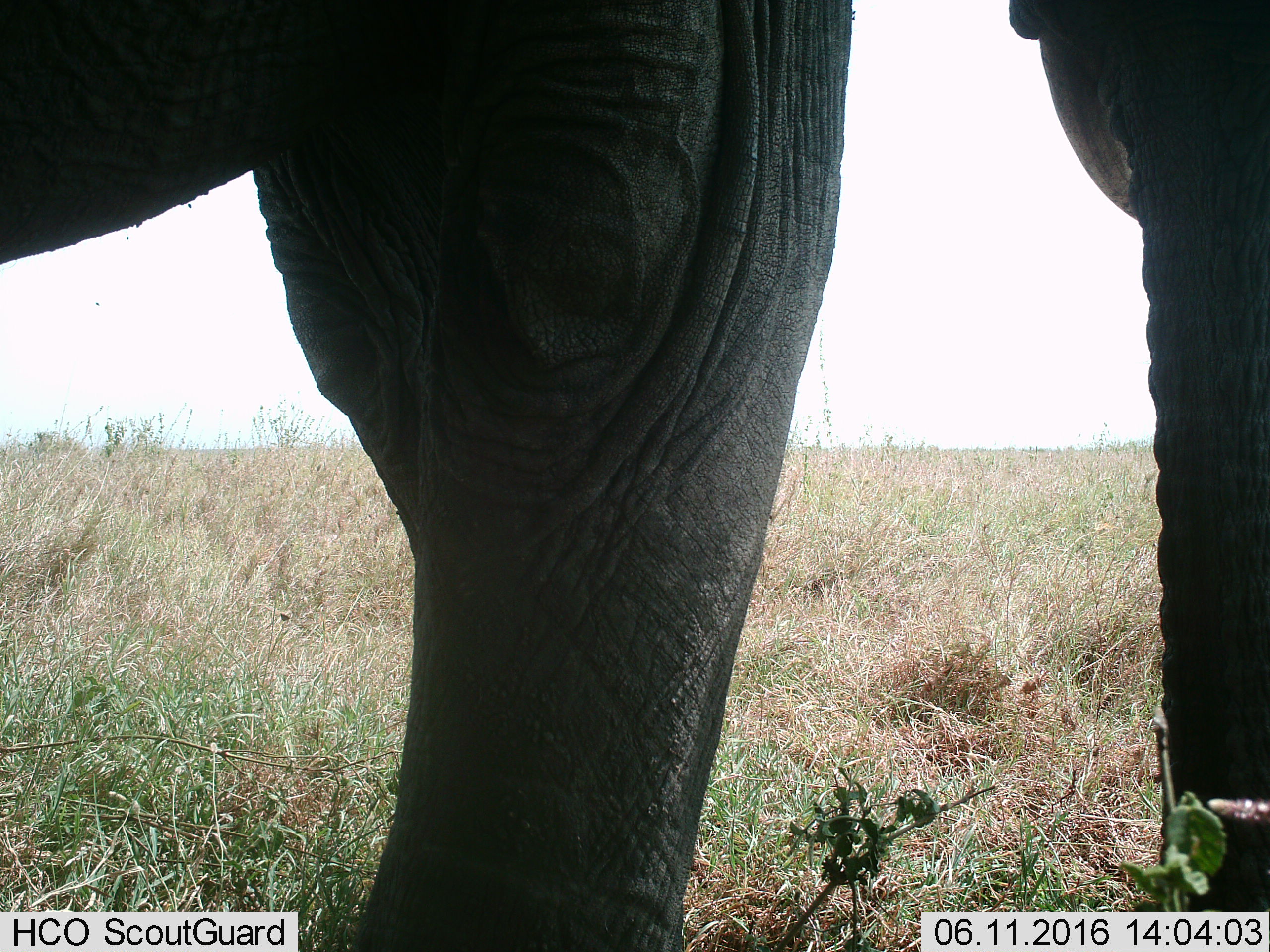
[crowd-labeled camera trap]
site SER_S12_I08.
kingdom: Animalia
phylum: Chordata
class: Mammalia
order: Proboscidea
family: Elephantidae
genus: Loxodonta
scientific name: Loxodonta africana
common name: african bush elephant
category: elephant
Elephant (african bush elephant) (Loxodonta africana), count 1. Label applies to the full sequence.